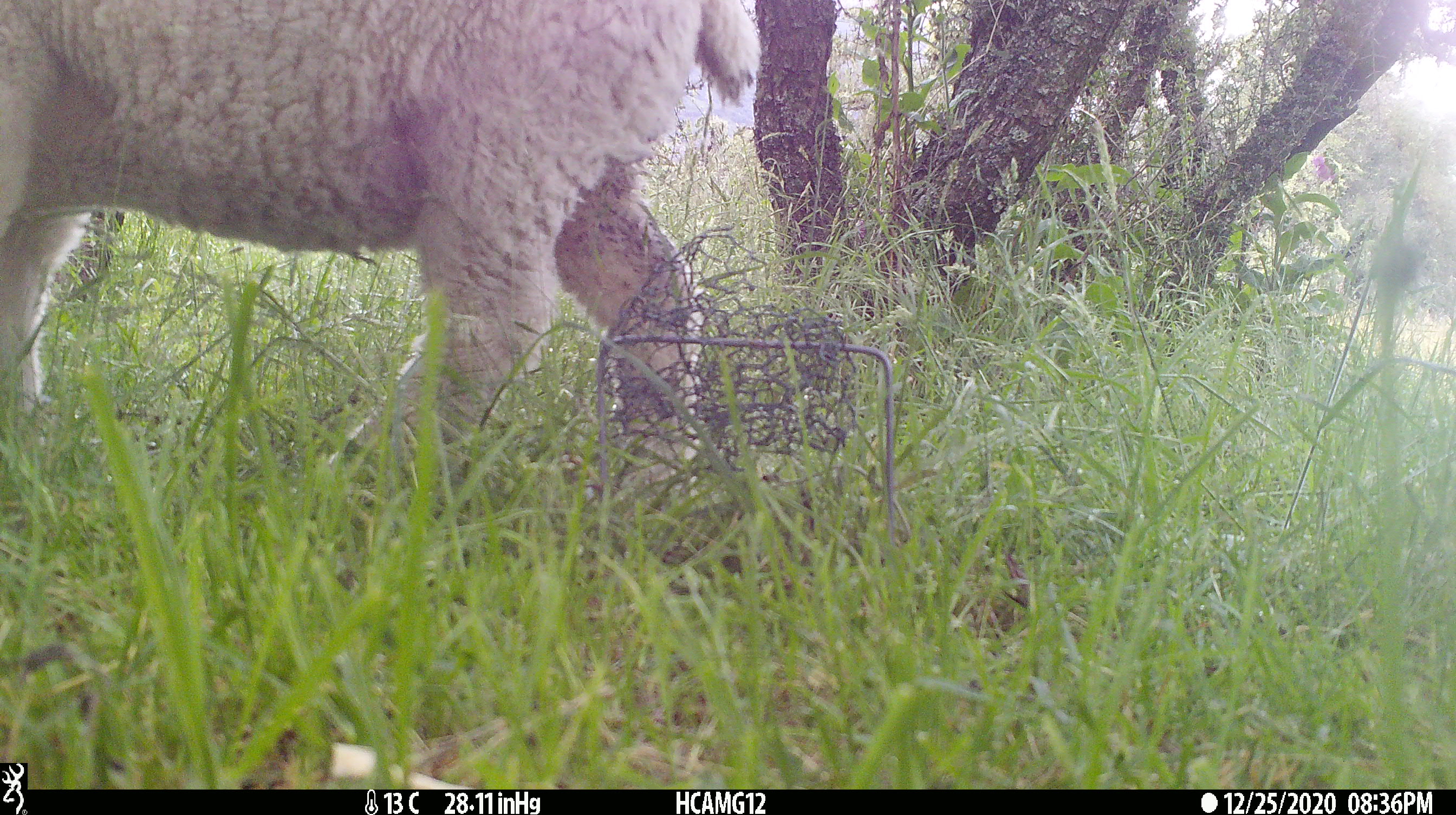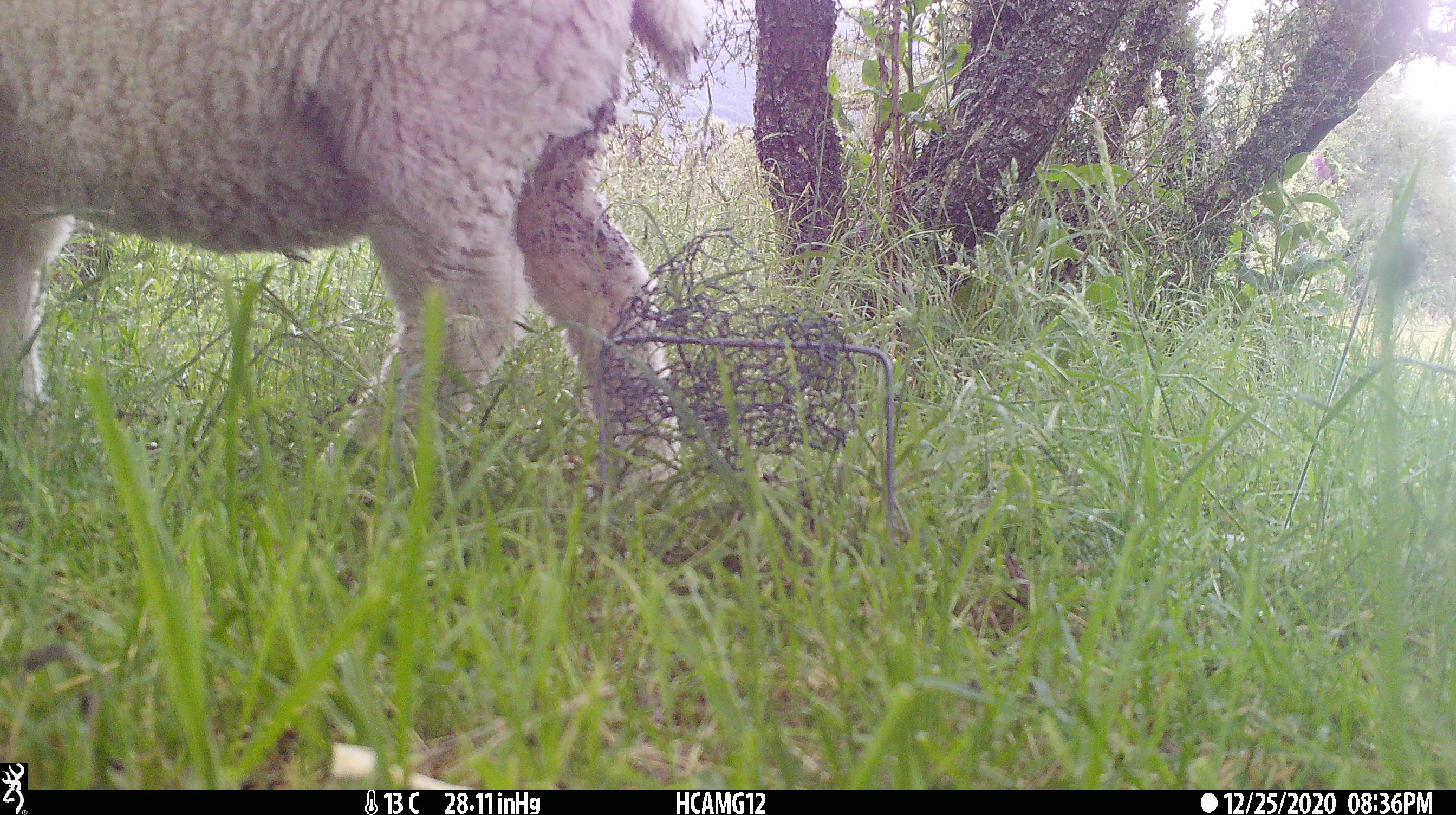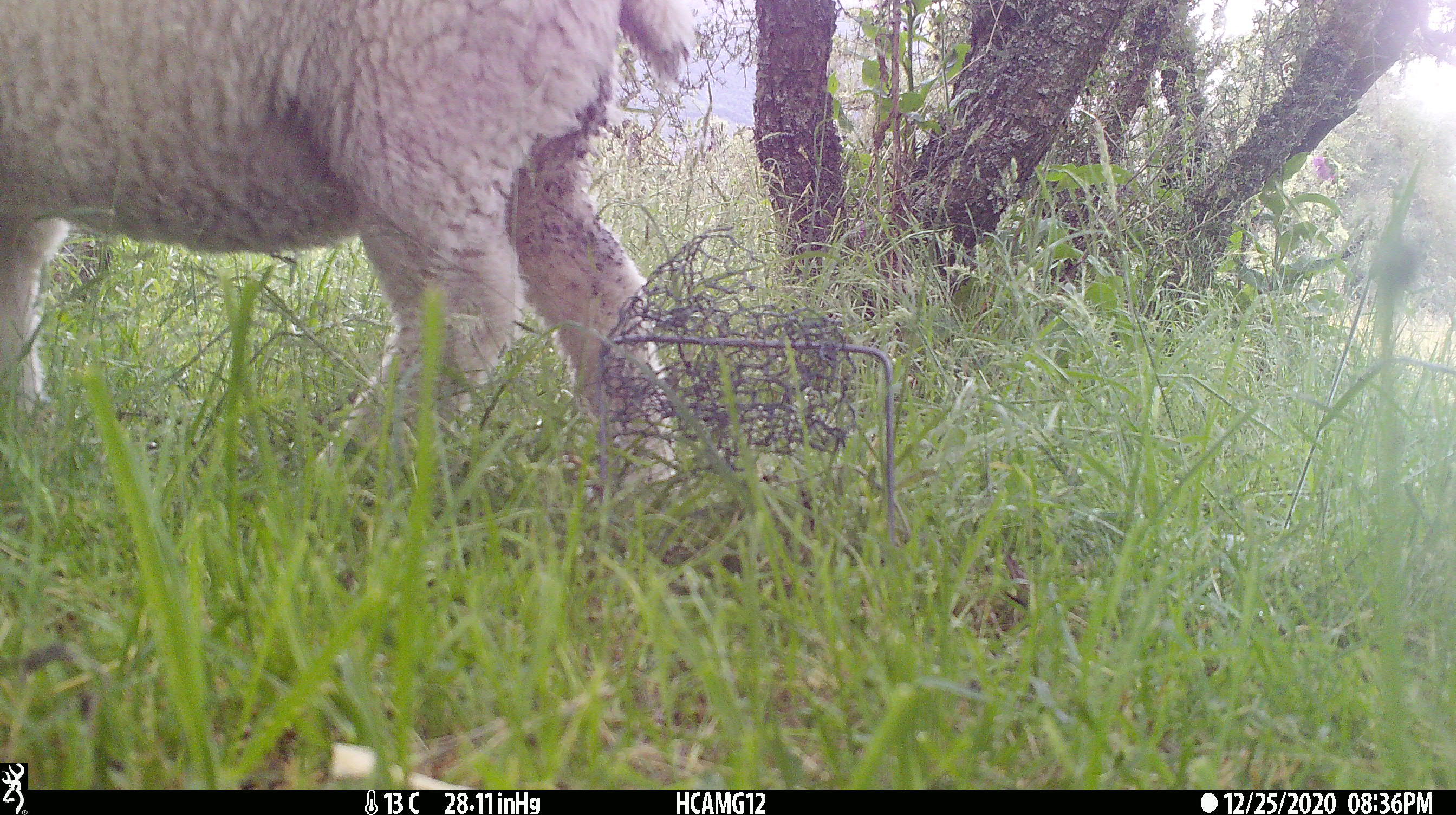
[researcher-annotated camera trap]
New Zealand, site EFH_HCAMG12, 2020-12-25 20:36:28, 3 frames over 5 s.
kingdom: Animalia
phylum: Chordata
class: Mammalia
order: Artiodactyla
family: Bovidae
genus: Ovis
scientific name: Ovis aries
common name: domestic sheep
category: sheep